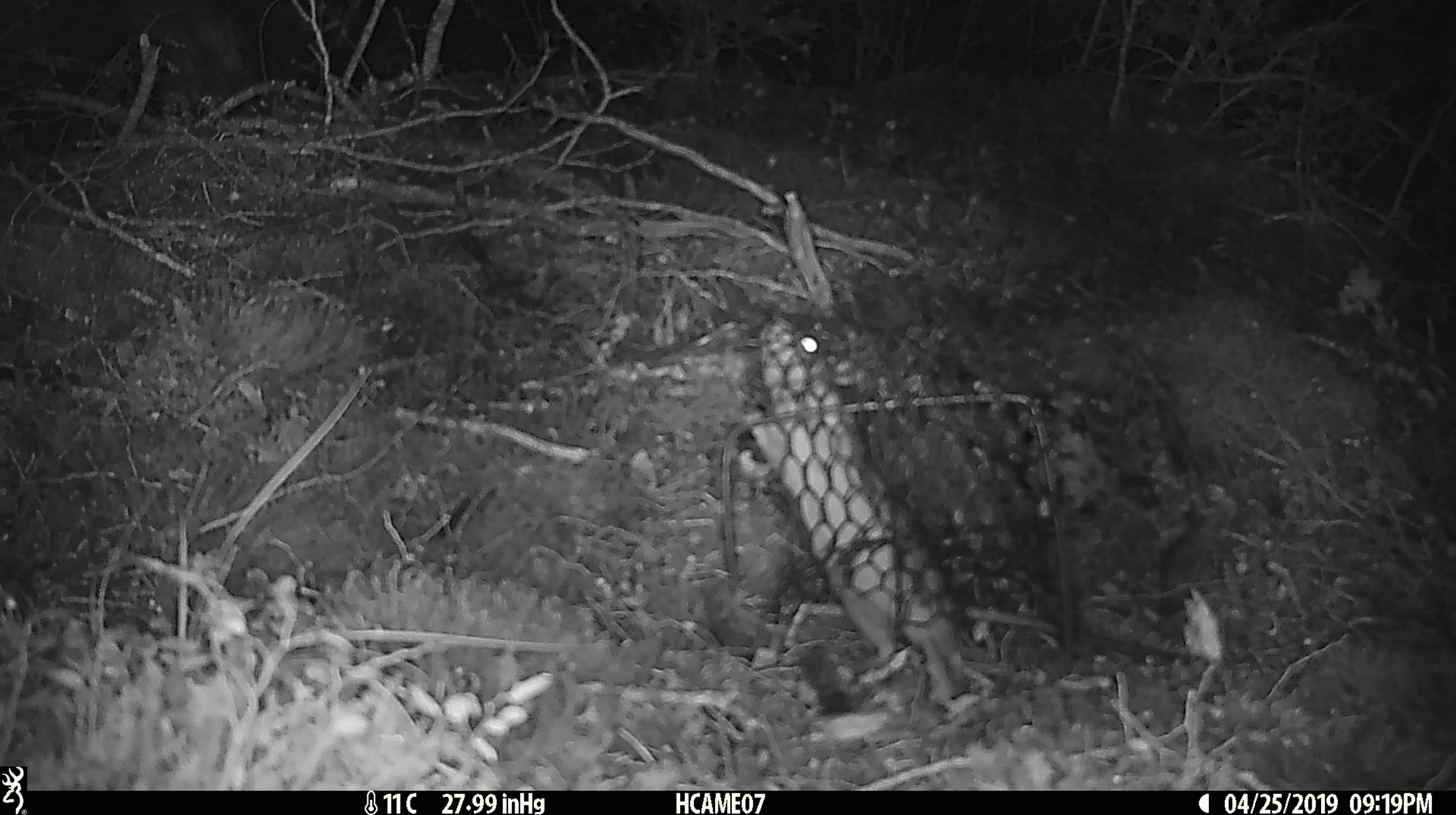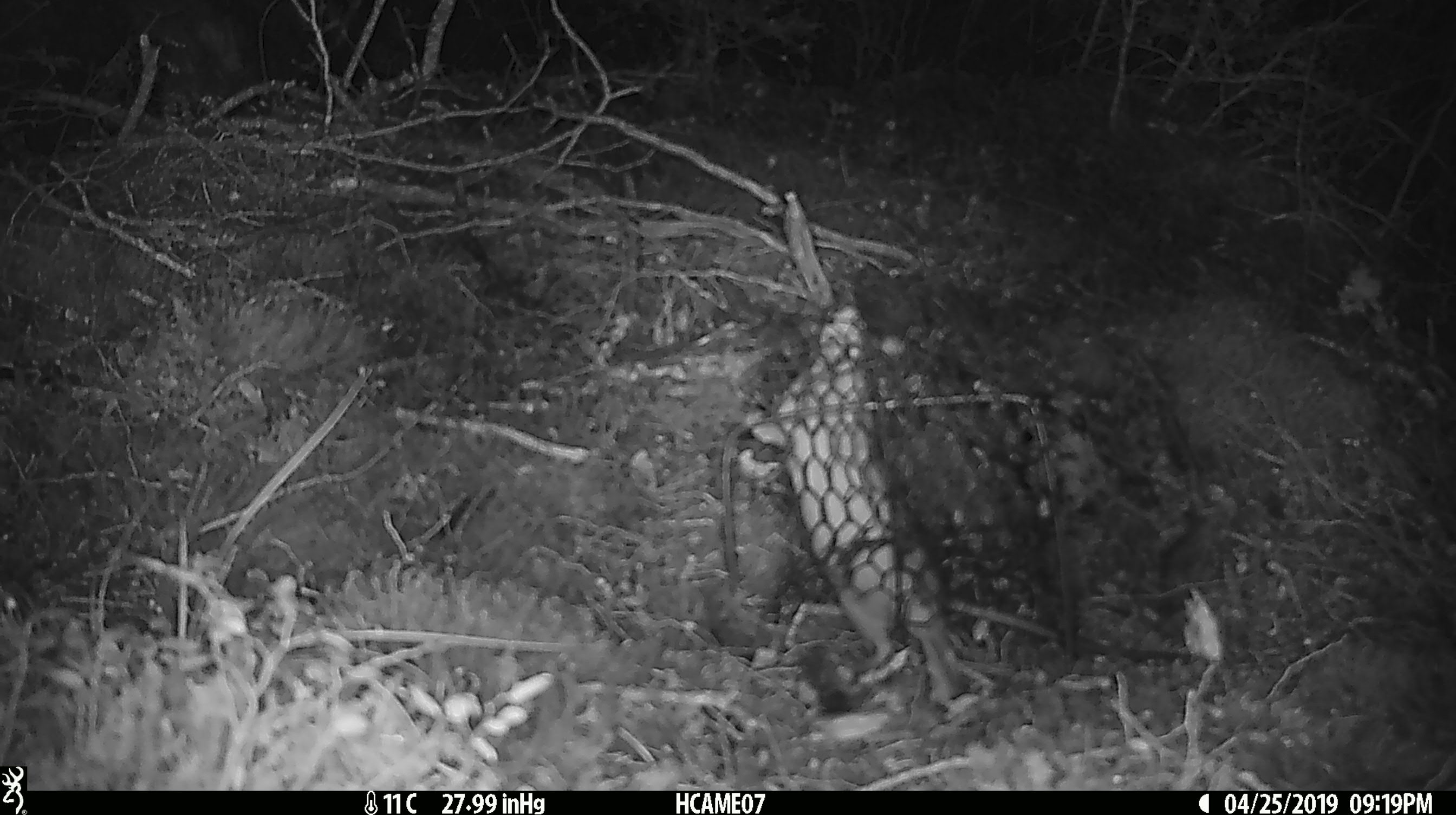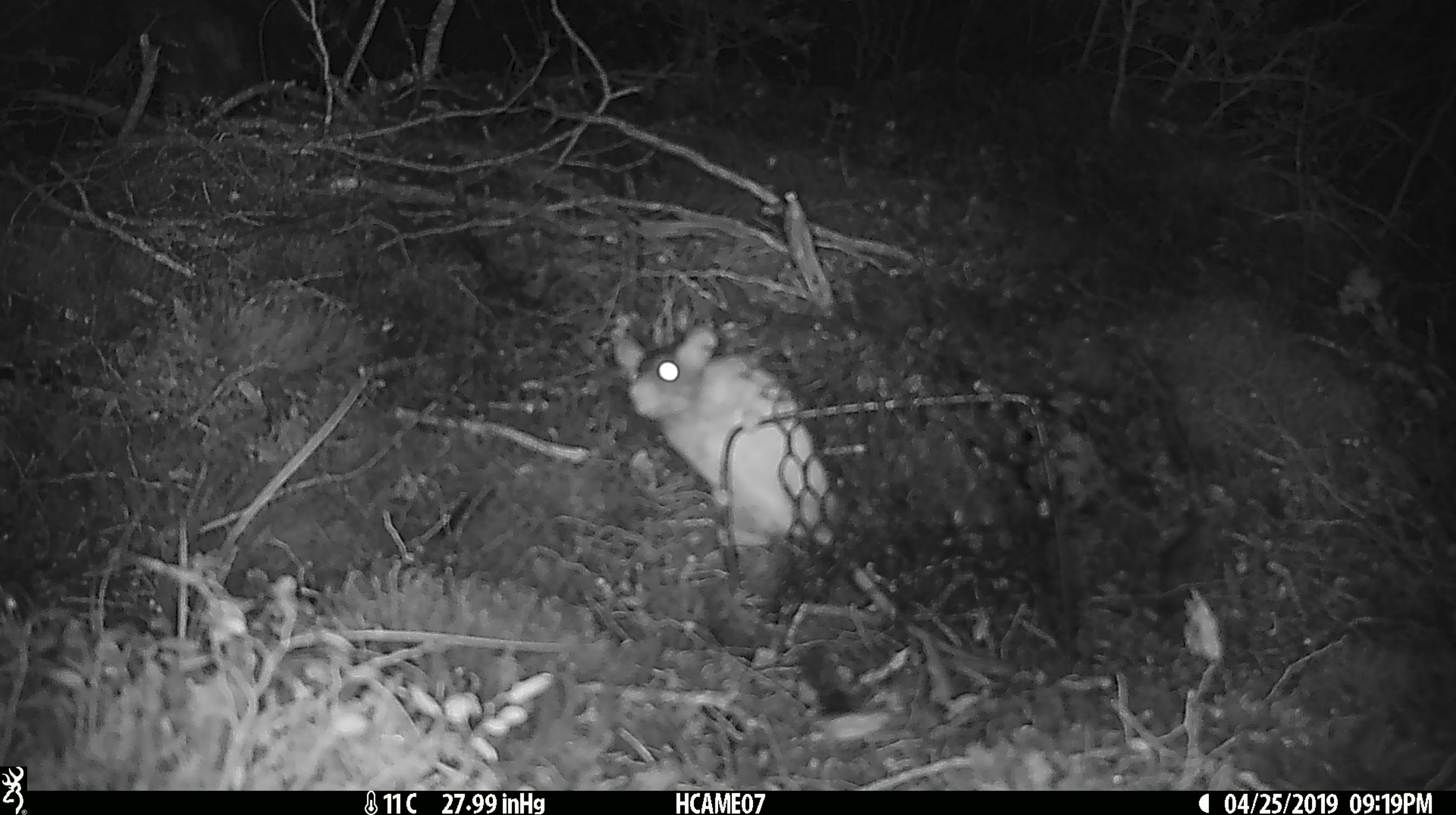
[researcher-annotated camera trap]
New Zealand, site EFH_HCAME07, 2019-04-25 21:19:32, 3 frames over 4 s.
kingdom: Animalia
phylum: Chordata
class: Mammalia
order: Rodentia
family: Muridae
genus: Rattus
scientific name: Rattus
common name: rat